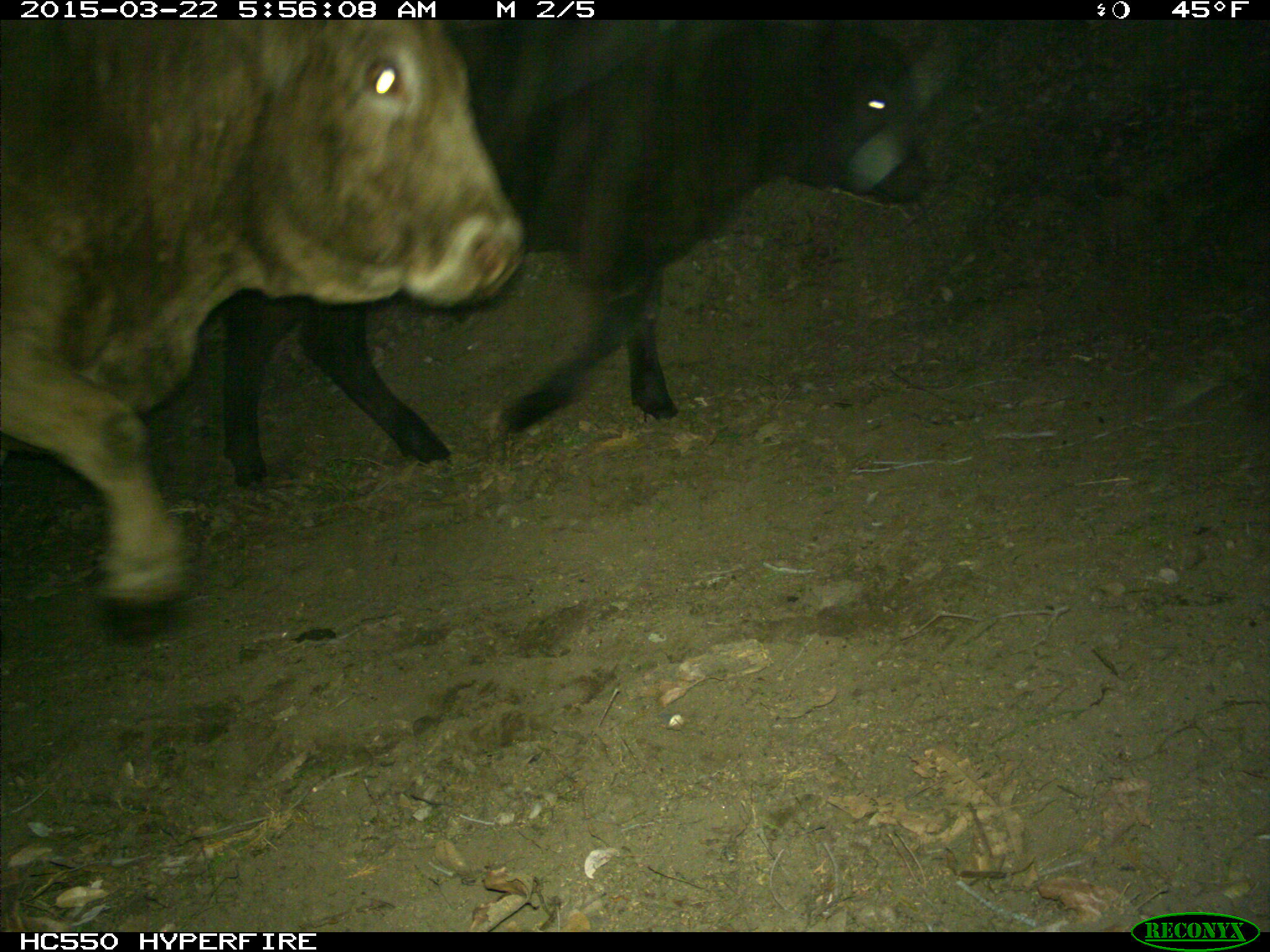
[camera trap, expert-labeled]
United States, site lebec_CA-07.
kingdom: Animalia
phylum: Chordata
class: Mammalia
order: Artiodactyla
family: Bovidae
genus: Bos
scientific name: Bos taurus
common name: domestic cow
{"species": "Bos taurus (domestic cow)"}